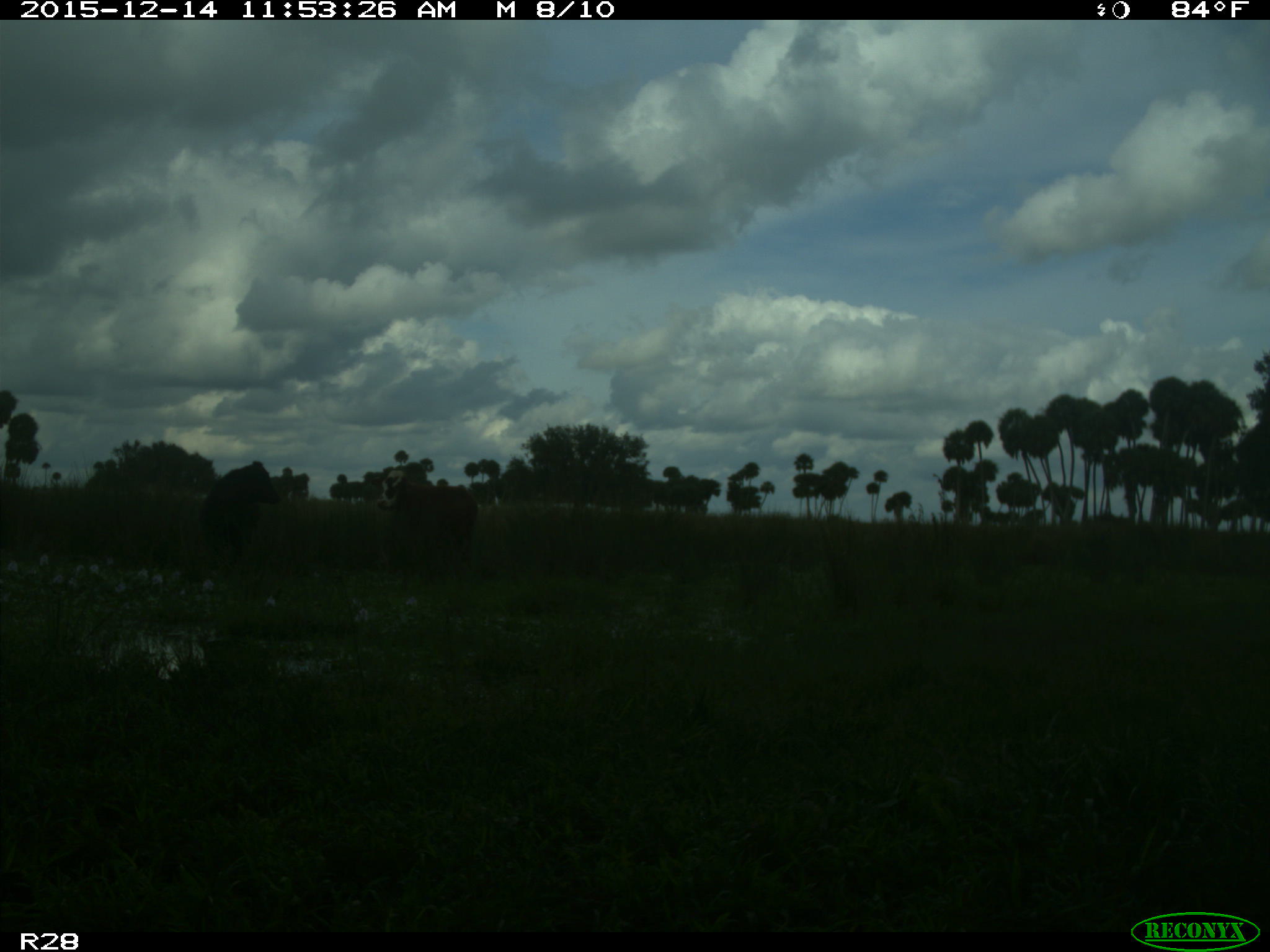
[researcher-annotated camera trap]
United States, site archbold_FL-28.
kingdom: Animalia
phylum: Chordata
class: Mammalia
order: Artiodactyla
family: Bovidae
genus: Bos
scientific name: Bos taurus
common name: domestic cow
Bos taurus (domestic cow).